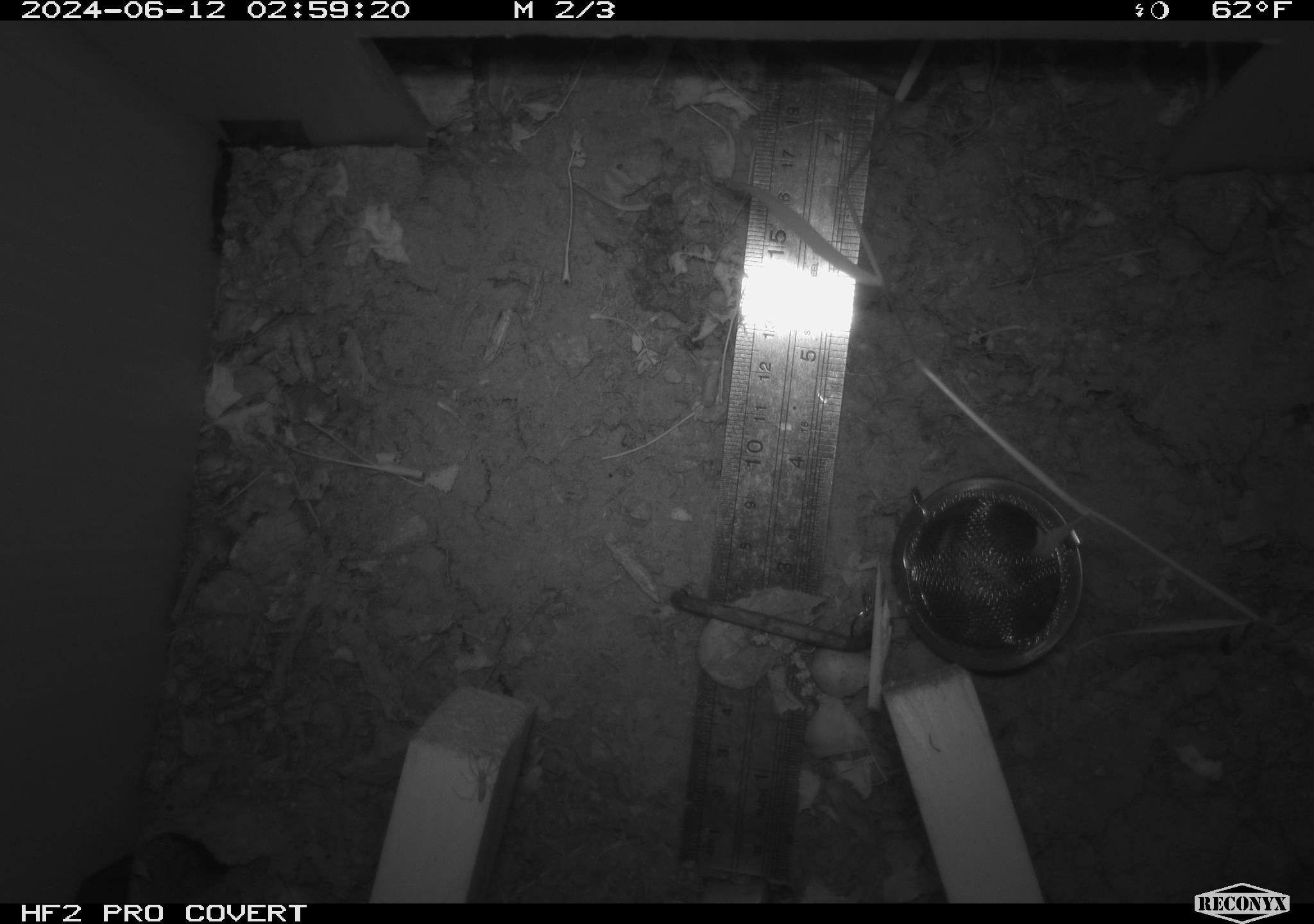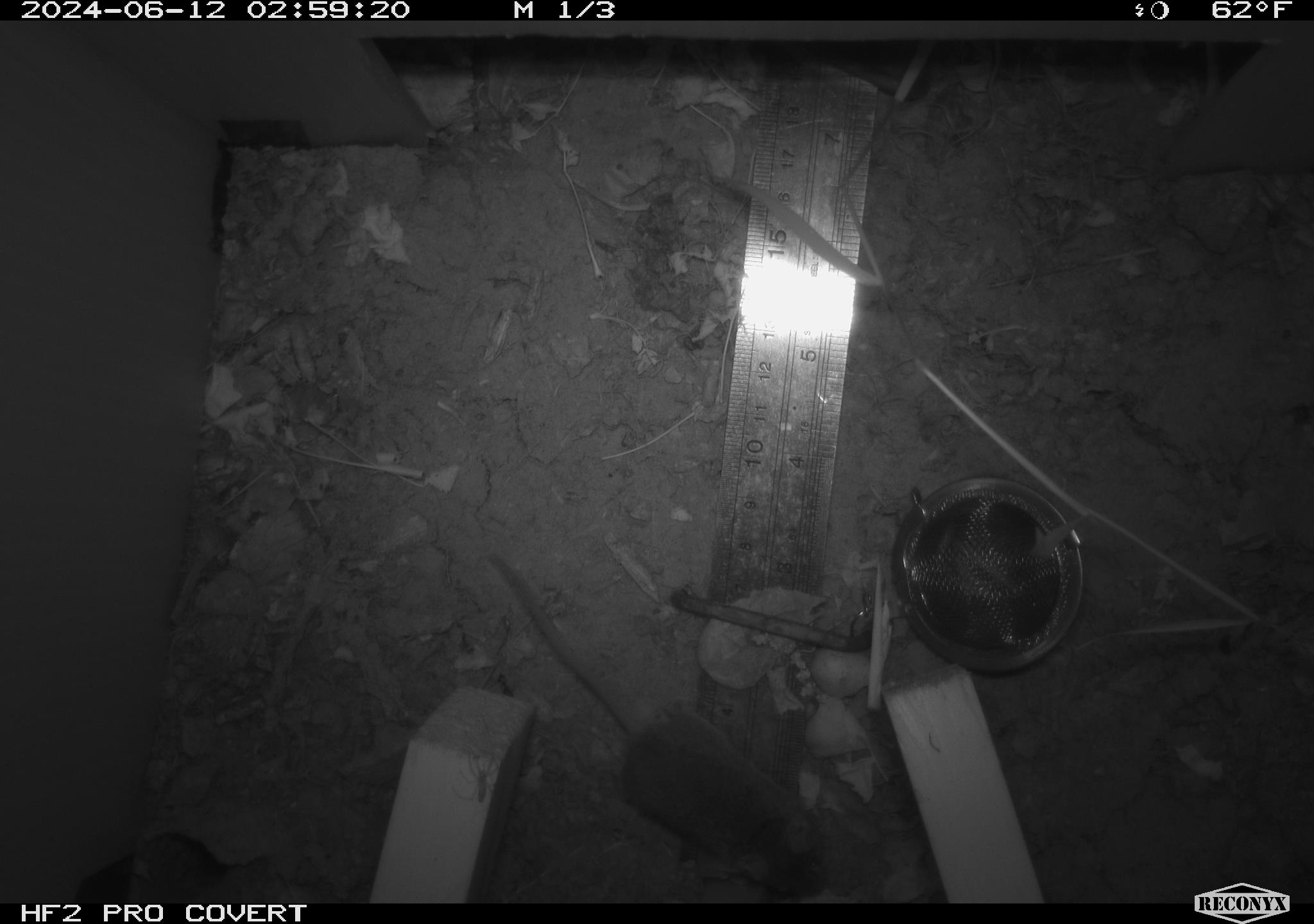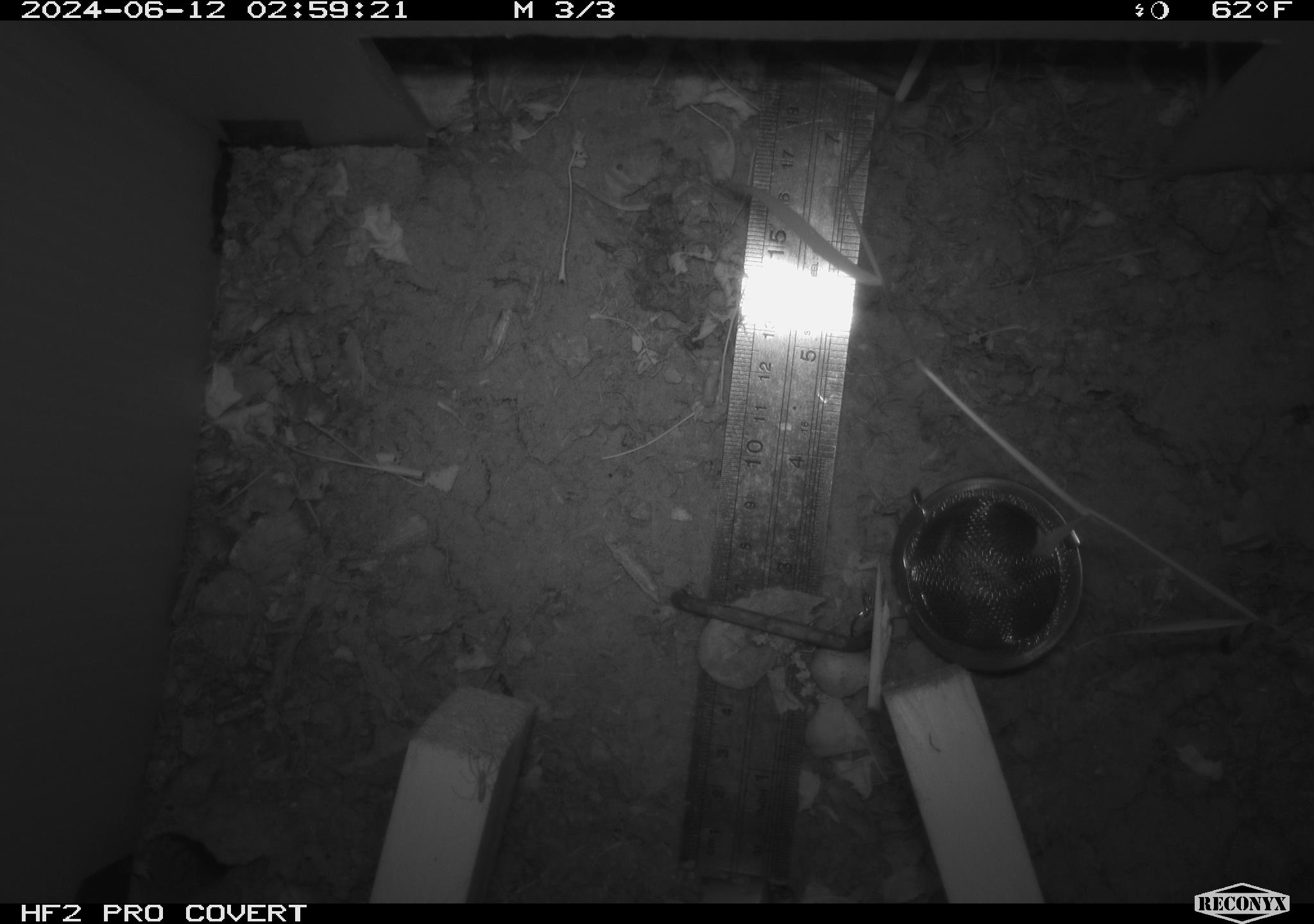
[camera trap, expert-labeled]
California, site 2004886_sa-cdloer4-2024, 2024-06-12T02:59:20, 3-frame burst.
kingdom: Animalia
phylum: Chordata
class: Mammalia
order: Rodentia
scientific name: Rodentia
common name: rodent